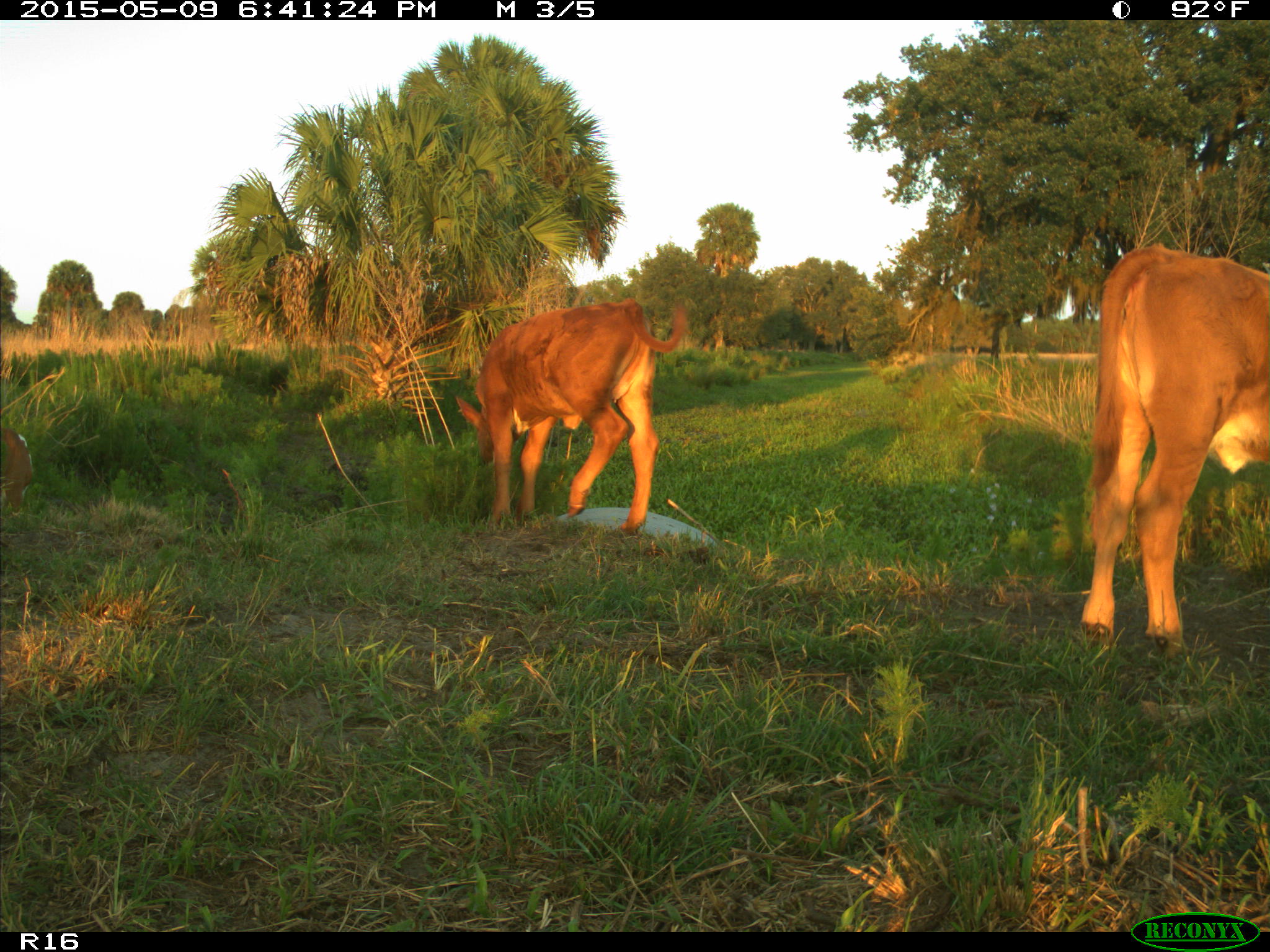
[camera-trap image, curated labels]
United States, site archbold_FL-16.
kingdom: Animalia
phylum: Chordata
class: Mammalia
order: Artiodactyla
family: Bovidae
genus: Bos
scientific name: Bos taurus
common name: domestic cow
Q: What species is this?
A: Bos taurus (domestic cow).